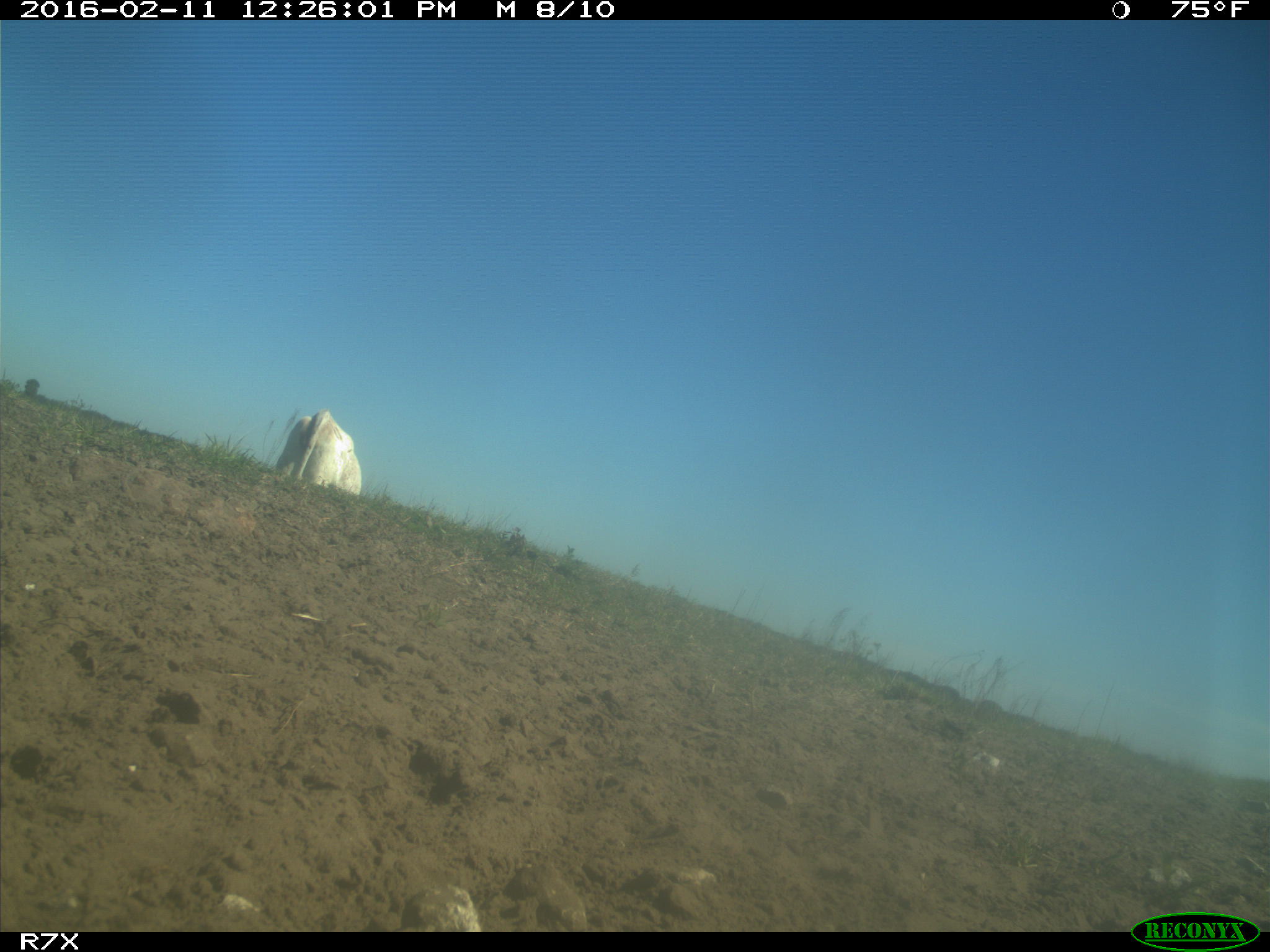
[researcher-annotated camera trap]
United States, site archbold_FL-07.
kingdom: Animalia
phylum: Chordata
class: Mammalia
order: Artiodactyla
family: Bovidae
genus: Bos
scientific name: Bos taurus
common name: domestic cow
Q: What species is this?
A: Bos taurus (domestic cow).